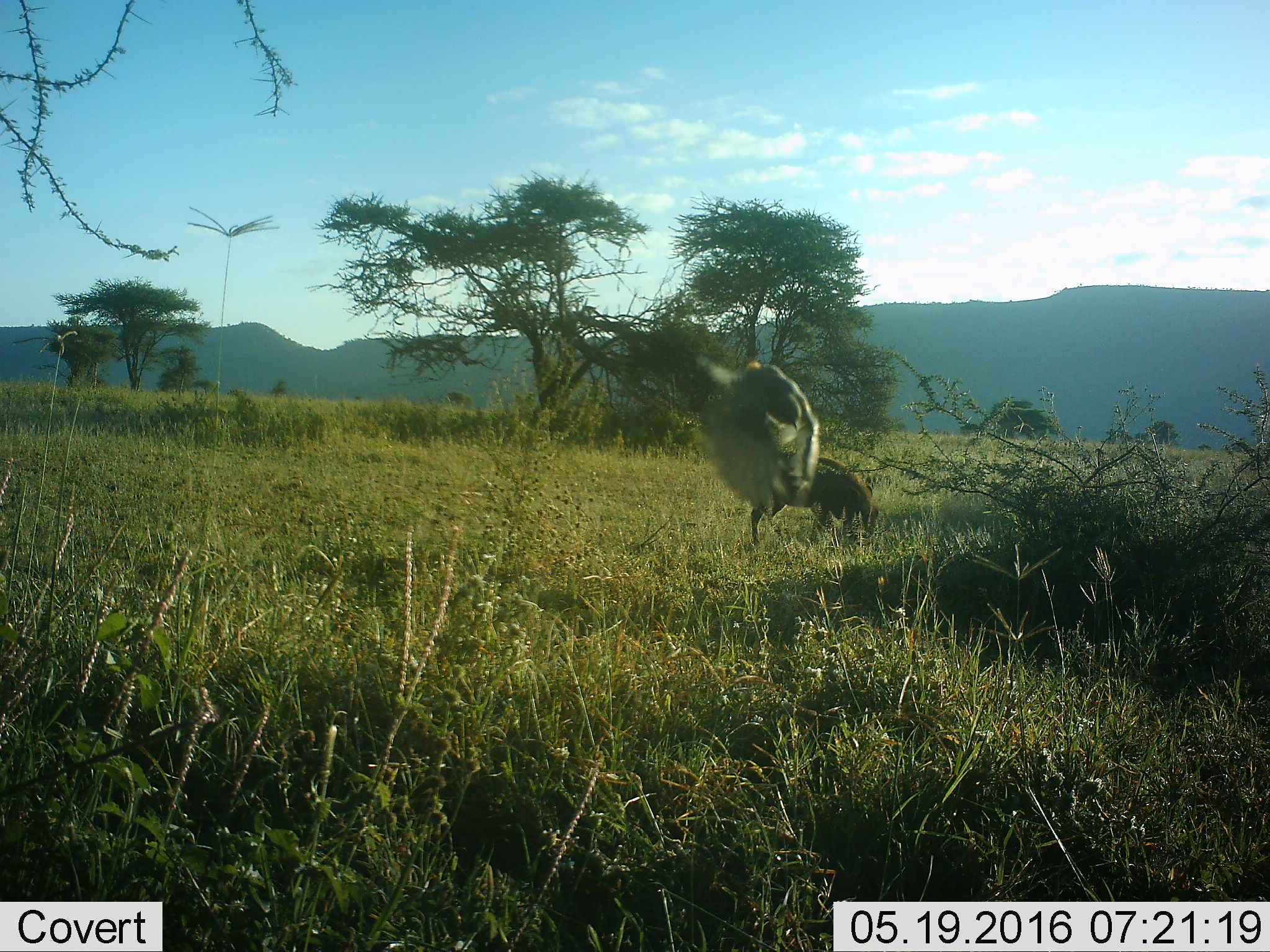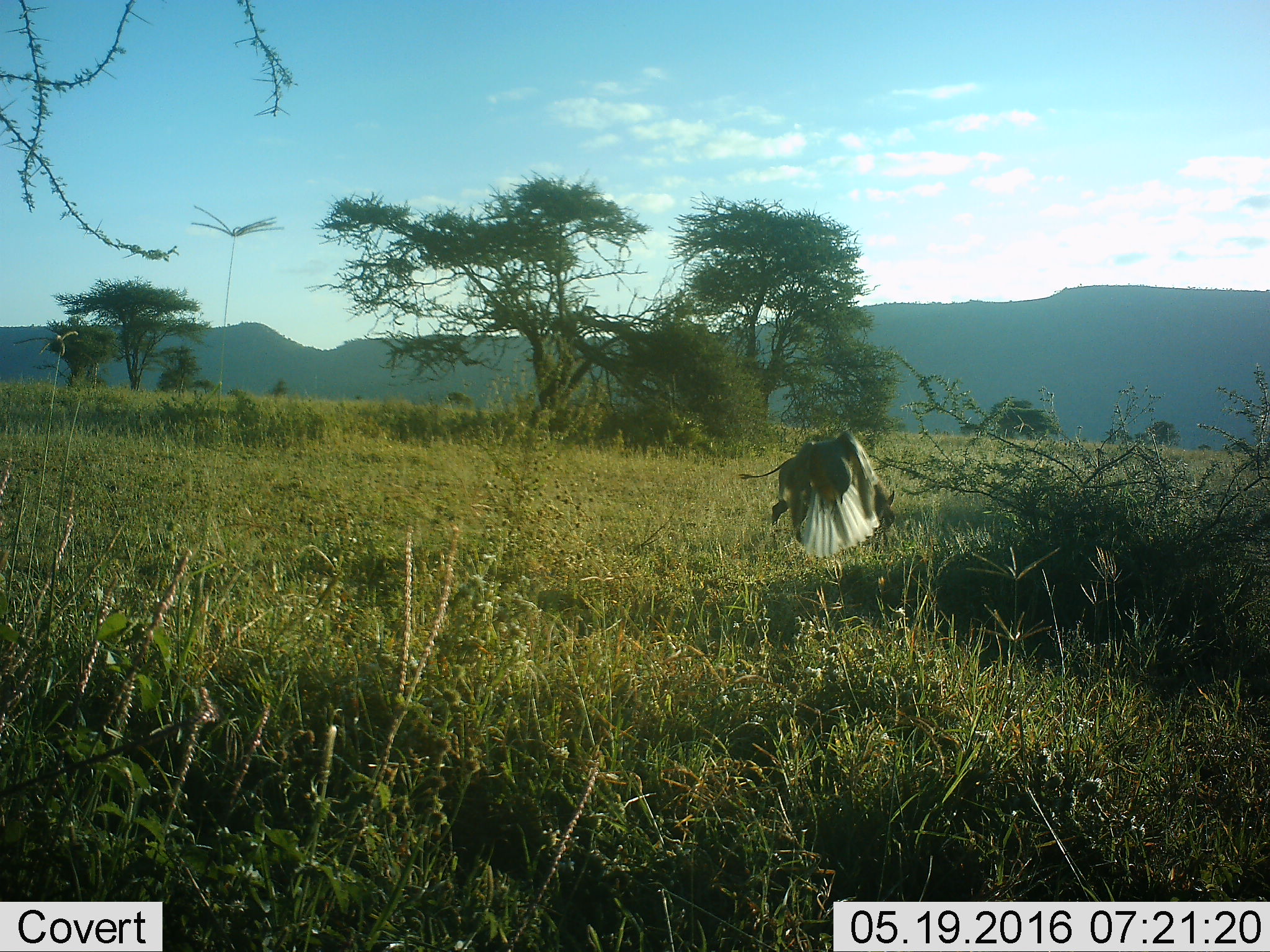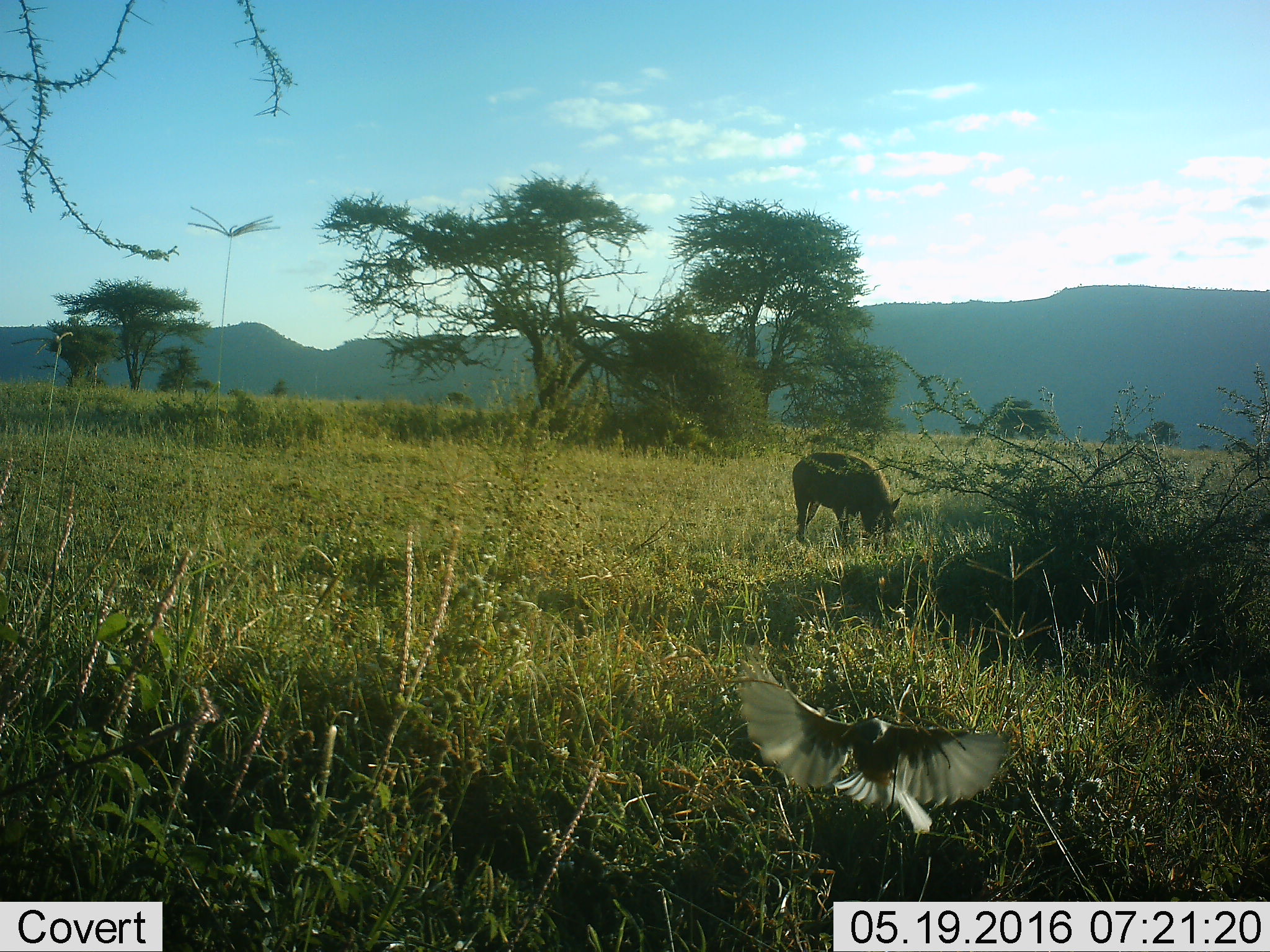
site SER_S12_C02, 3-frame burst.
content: unidentified animal